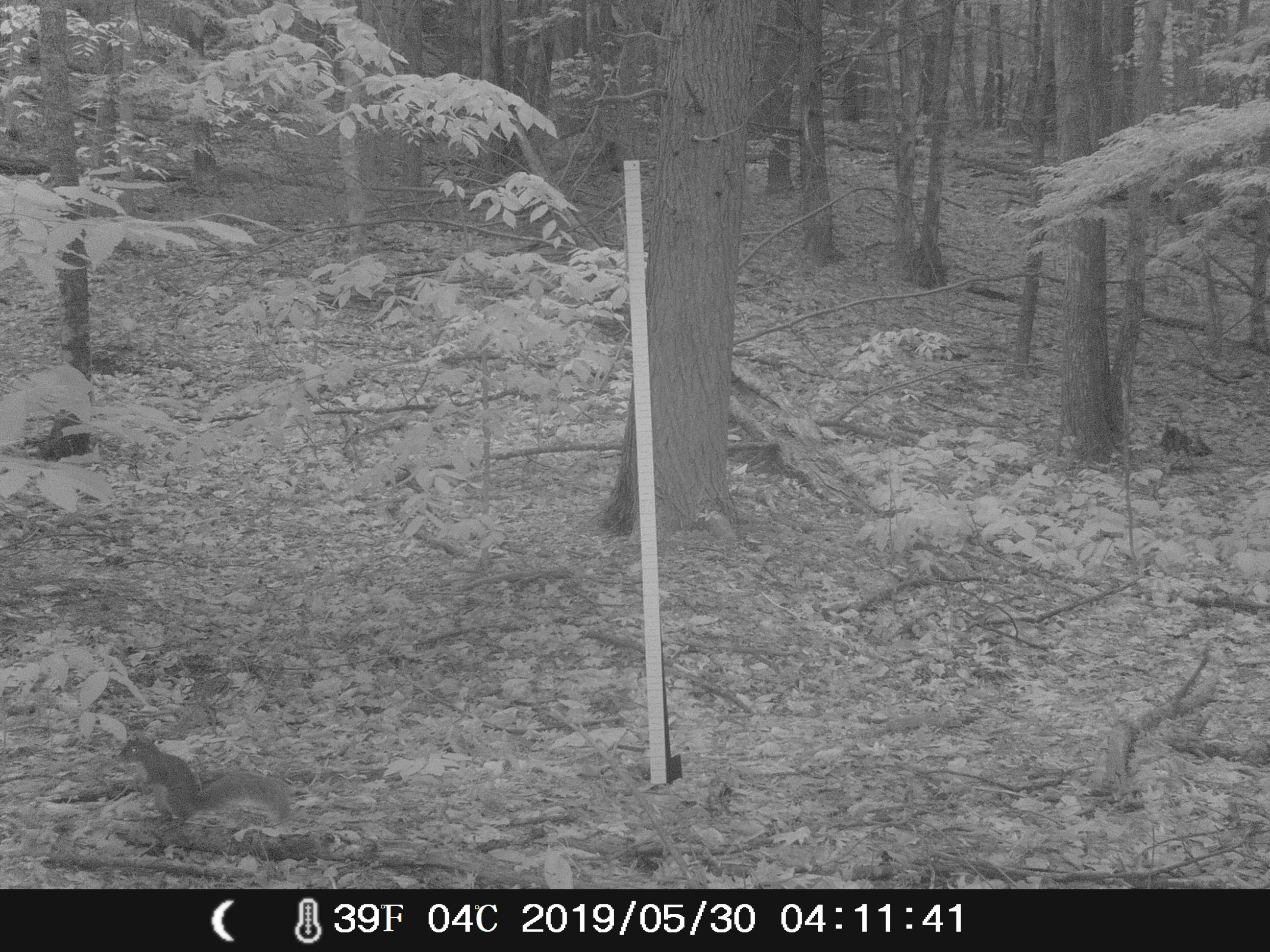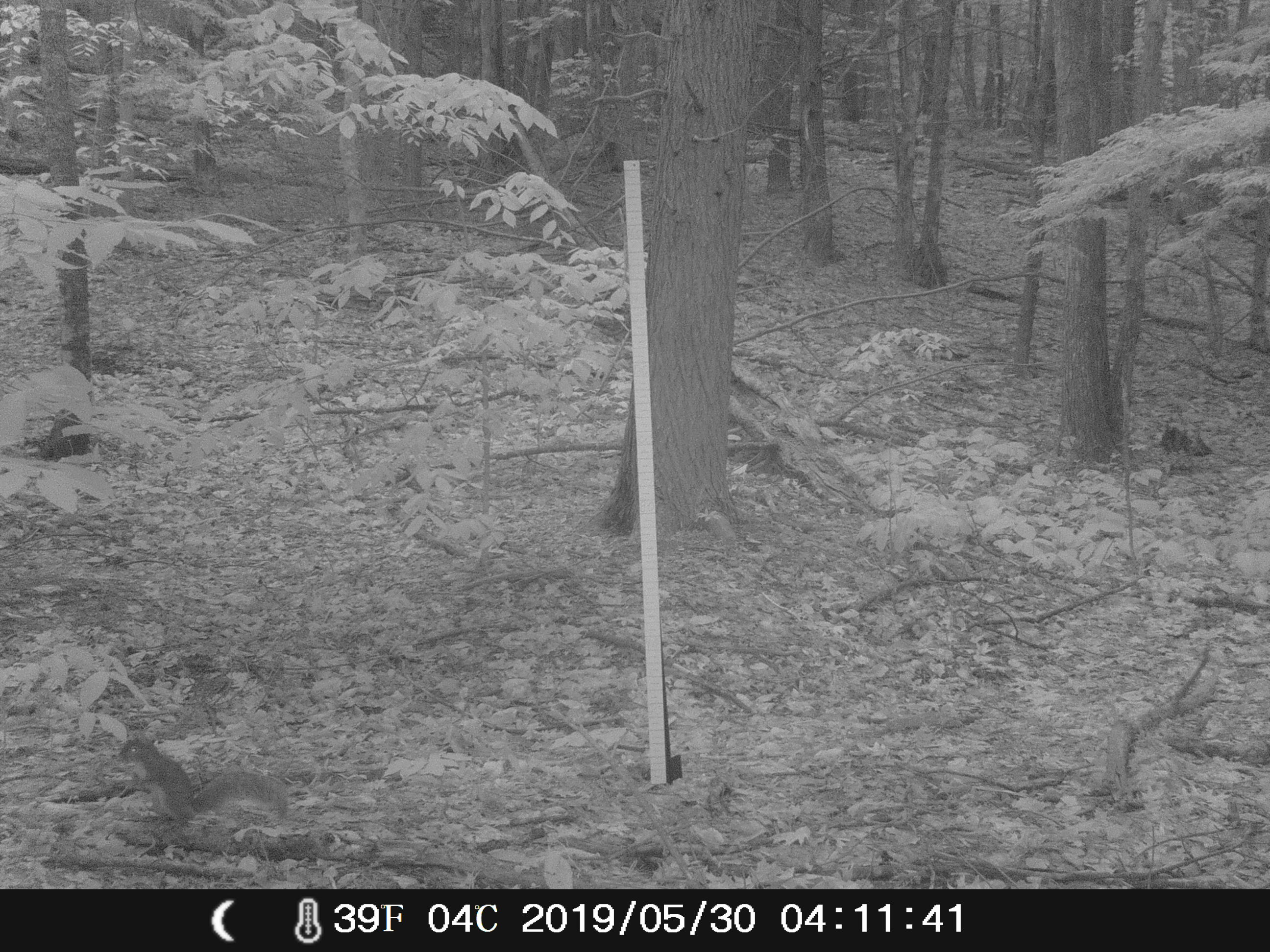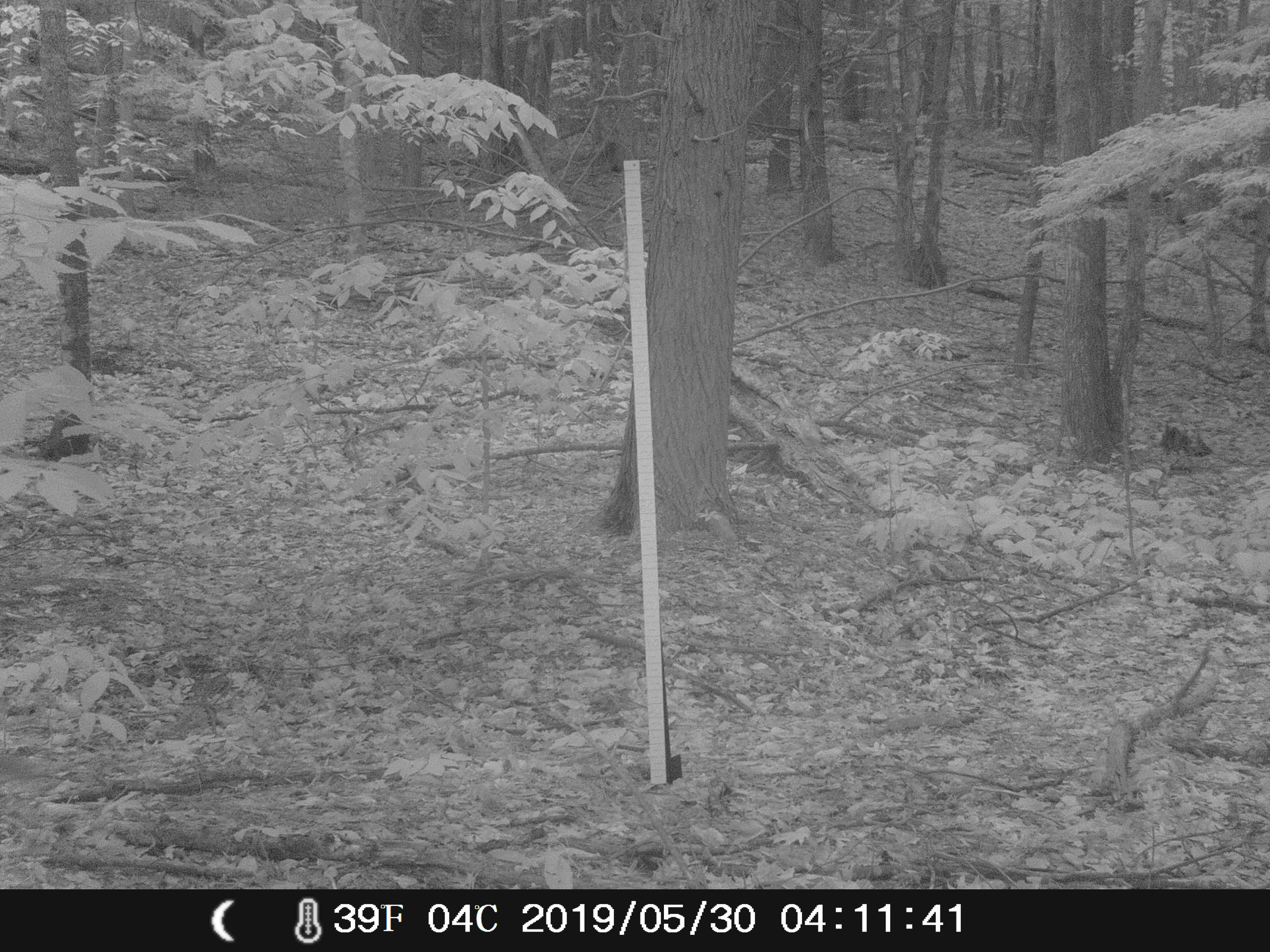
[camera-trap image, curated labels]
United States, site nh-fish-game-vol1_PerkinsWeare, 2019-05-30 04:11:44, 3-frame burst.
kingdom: Animalia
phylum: Chordata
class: Mammalia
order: Rodentia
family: Sciuridae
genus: Sciurus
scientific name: Sciurus carolinensis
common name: gray squirrel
Gray squirrel (Sciurus carolinensis).